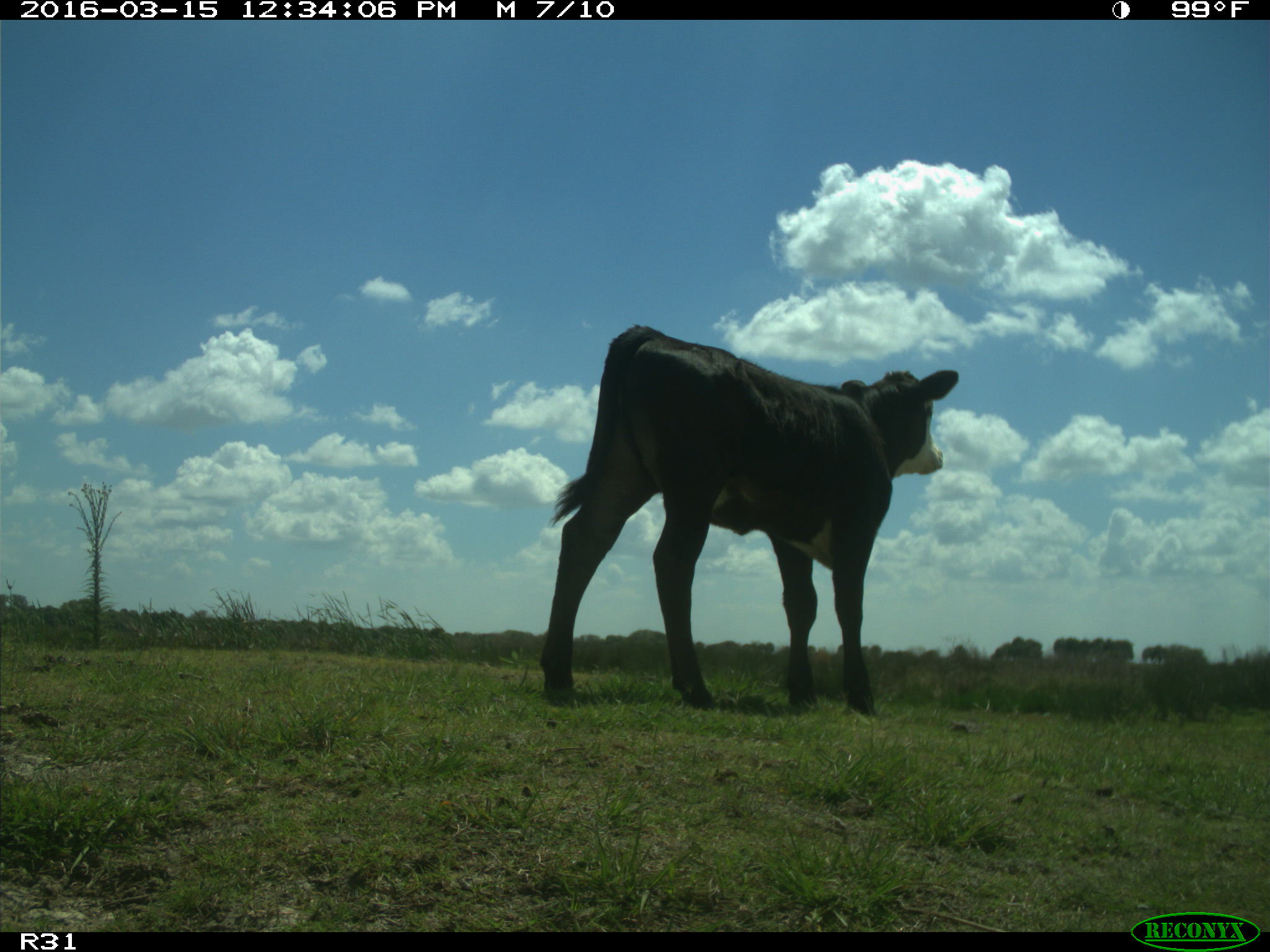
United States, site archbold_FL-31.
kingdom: Animalia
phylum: Chordata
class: Mammalia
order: Artiodactyla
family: Bovidae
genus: Bos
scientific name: Bos taurus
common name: domestic cow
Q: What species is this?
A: Bos taurus (domestic cow).